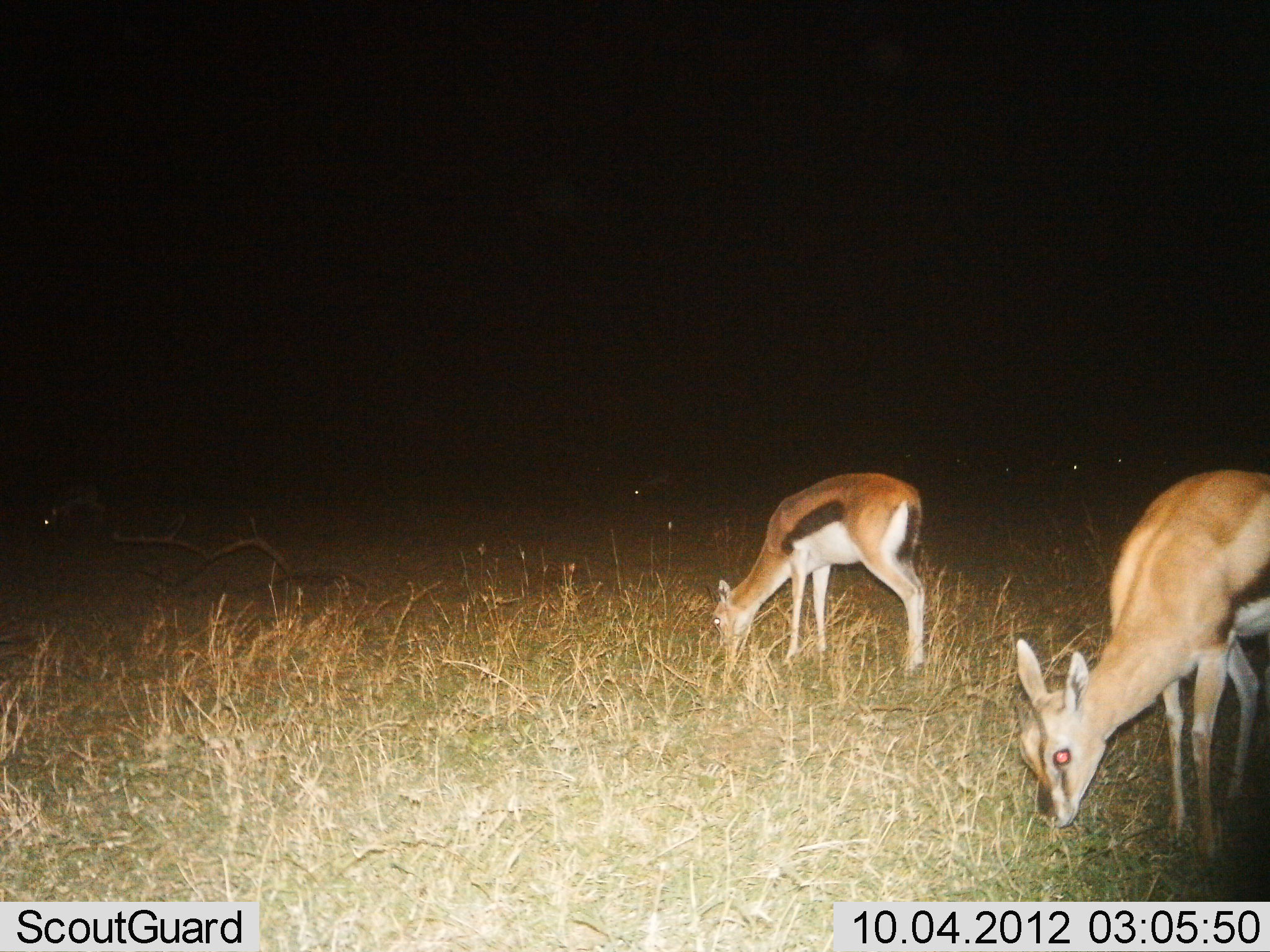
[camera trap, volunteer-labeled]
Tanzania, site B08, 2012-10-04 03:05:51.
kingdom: Animalia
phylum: Chordata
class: Mammalia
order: Artiodactyla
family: Bovidae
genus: Eudorcas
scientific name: Eudorcas thomsonii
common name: thomson's gazelle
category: gazellethomsons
Gazellethomsons (thomson's gazelle) (Eudorcas thomsonii), count 2. Behavior (volunteer vote fractions): standing 0%, resting 0%, moving 0%, interacting 0%. Young present (vote fraction): 10%. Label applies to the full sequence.